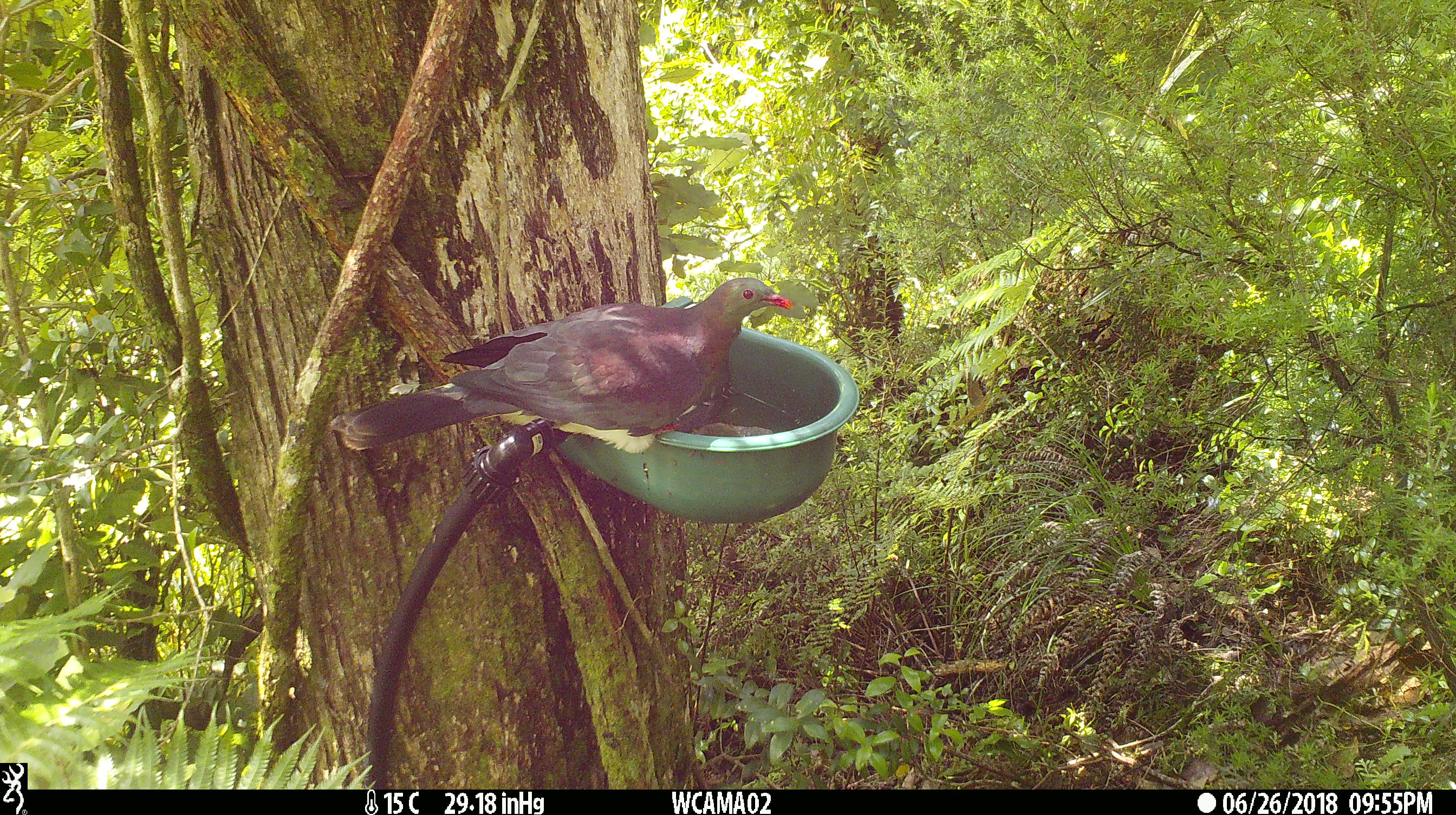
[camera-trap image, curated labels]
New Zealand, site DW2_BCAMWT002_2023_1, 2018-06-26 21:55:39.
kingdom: Animalia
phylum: Chordata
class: Aves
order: Columbiformes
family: Columbidae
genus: Hemiphaga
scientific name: Hemiphaga novaeseelandiae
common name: new zealand pigeon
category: kereru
Kereru (new zealand pigeon) (Hemiphaga novaeseelandiae).